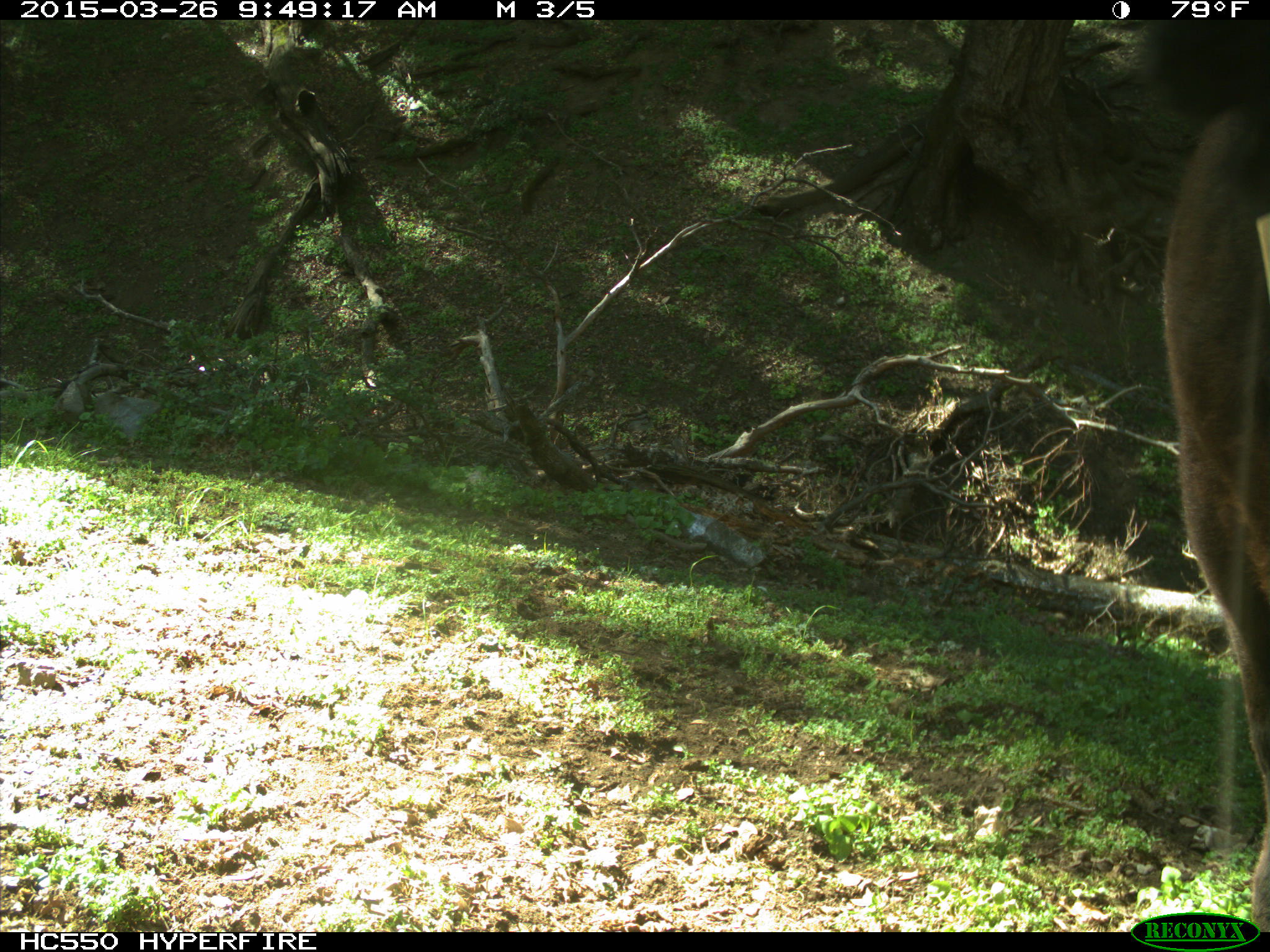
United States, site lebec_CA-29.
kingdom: Animalia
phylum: Chordata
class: Mammalia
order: Artiodactyla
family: Bovidae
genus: Bos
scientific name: Bos taurus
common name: domestic cow